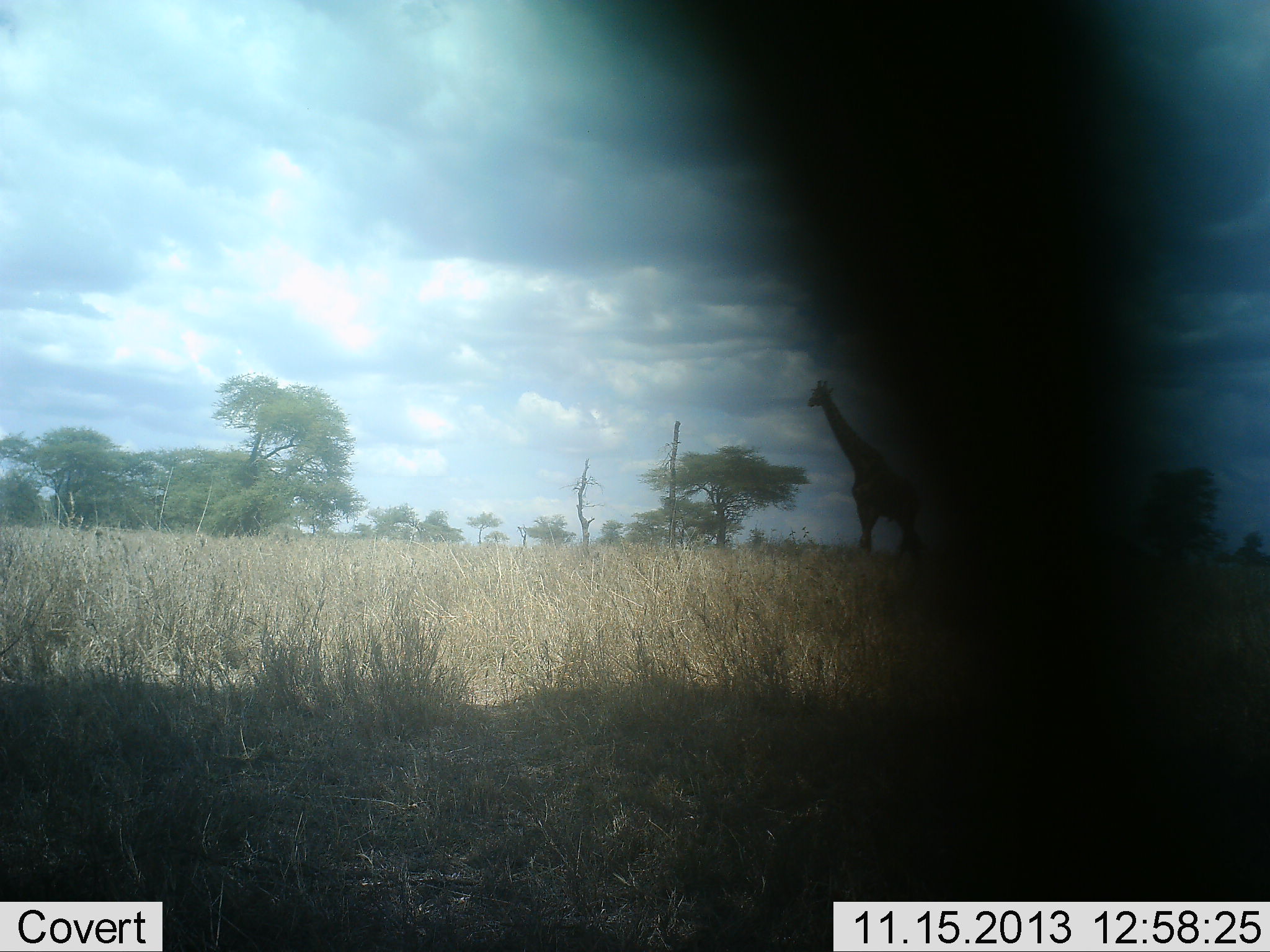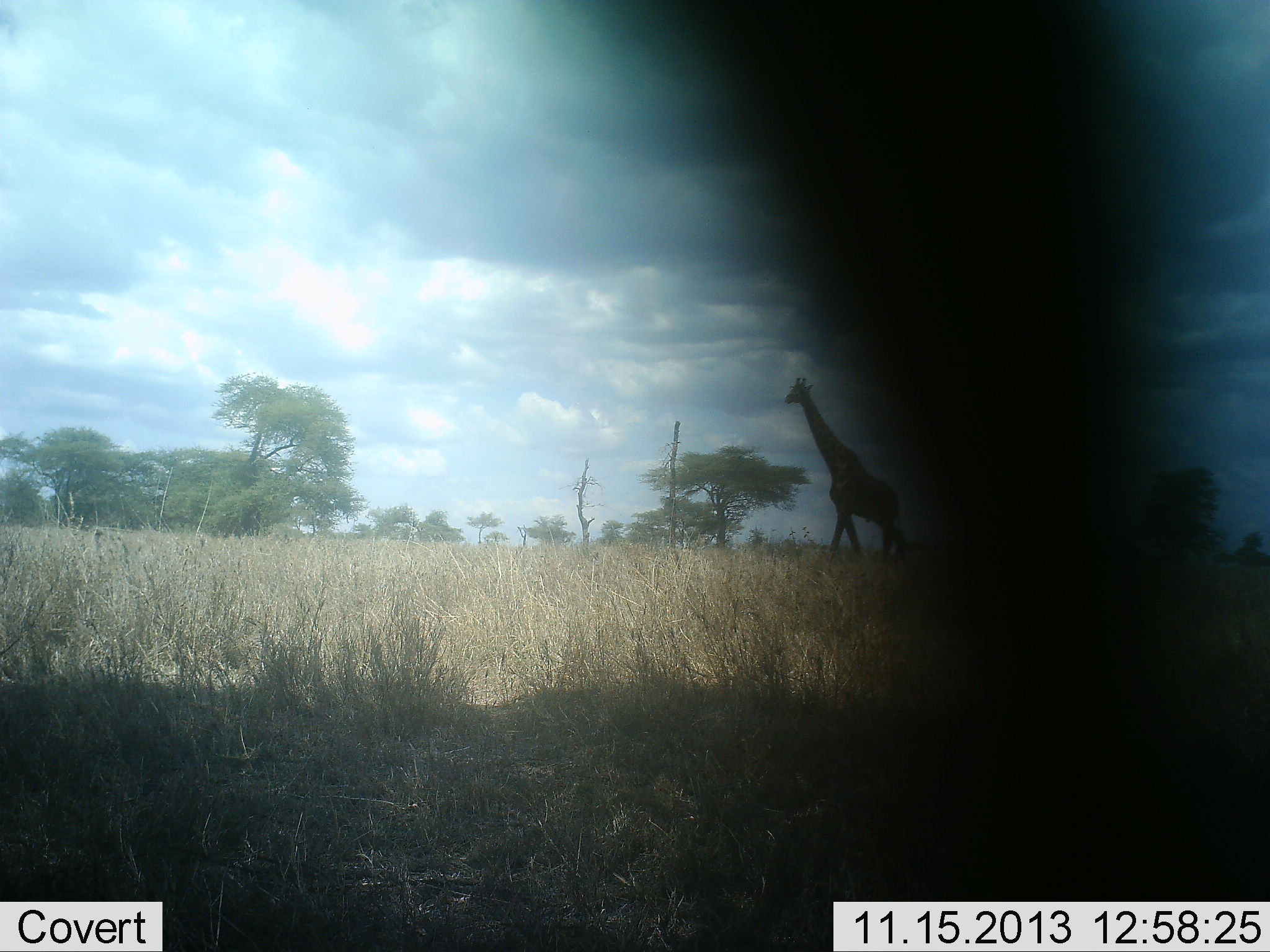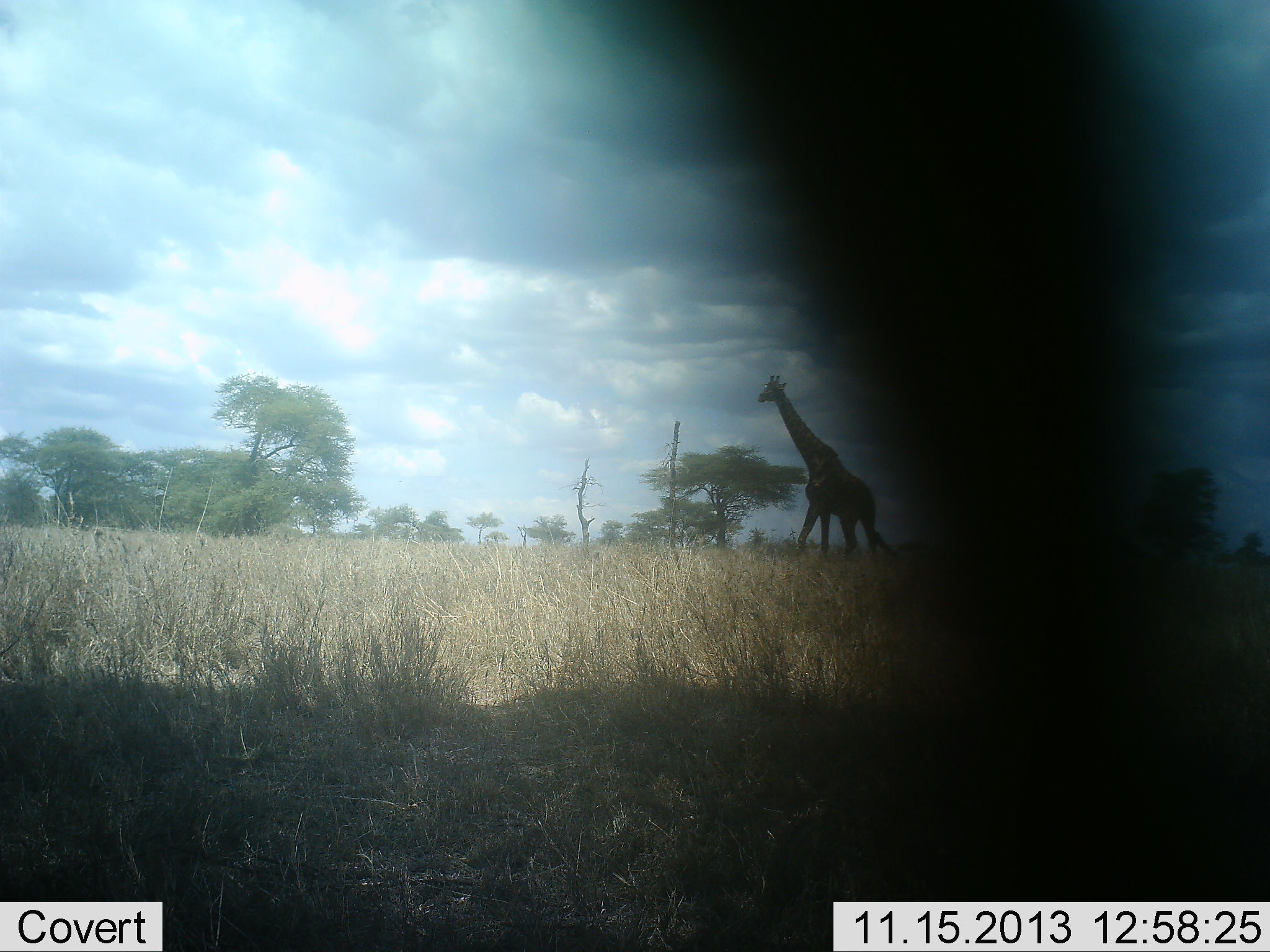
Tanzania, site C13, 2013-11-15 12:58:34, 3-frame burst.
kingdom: Animalia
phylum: Chordata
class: Mammalia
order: Artiodactyla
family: Giraffidae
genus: Giraffa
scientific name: Giraffa camelopardalis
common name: giraffe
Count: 1.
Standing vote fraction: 0%.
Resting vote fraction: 0%.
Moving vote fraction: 100%.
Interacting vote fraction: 0%.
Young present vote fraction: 0%.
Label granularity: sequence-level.